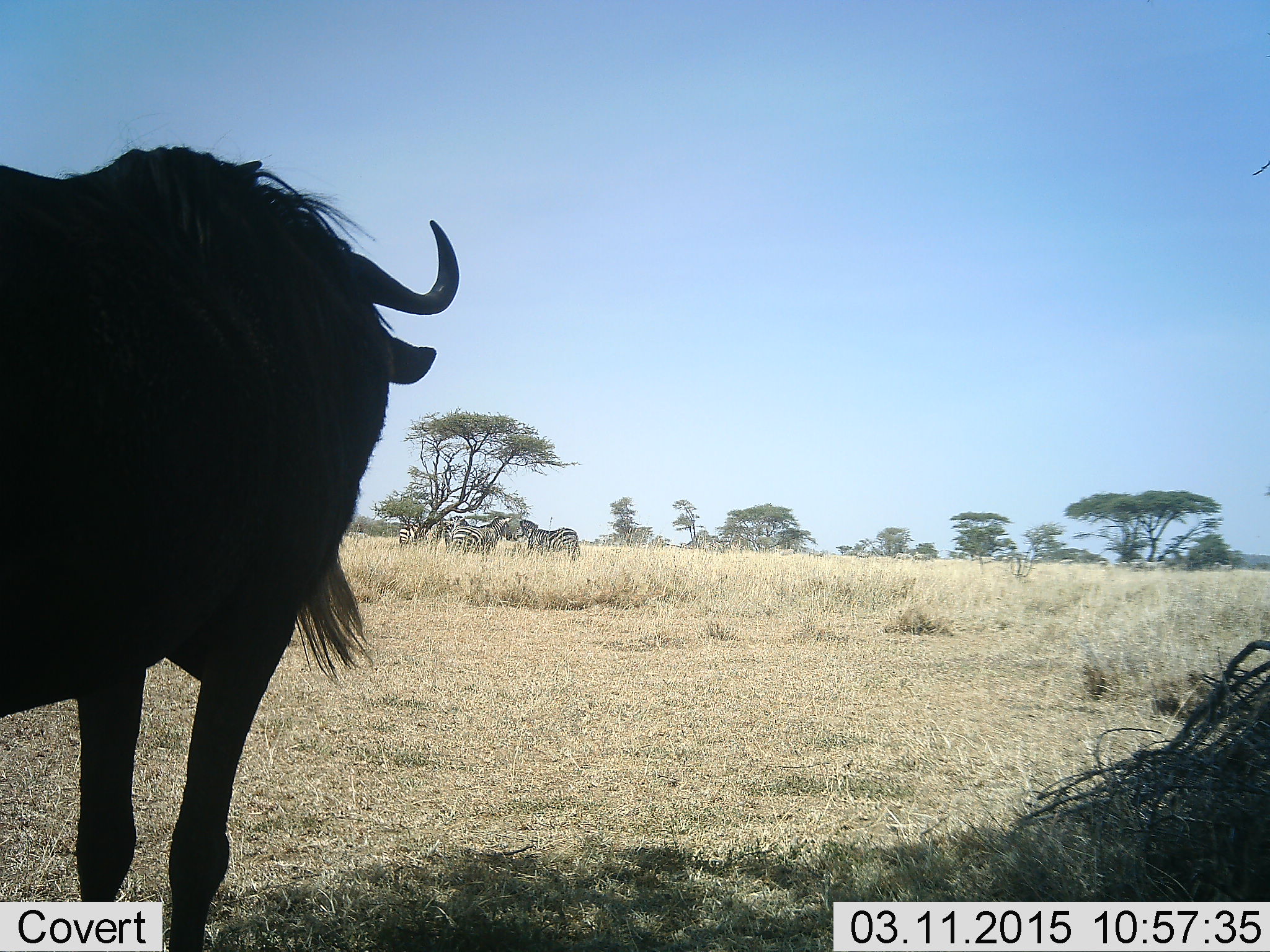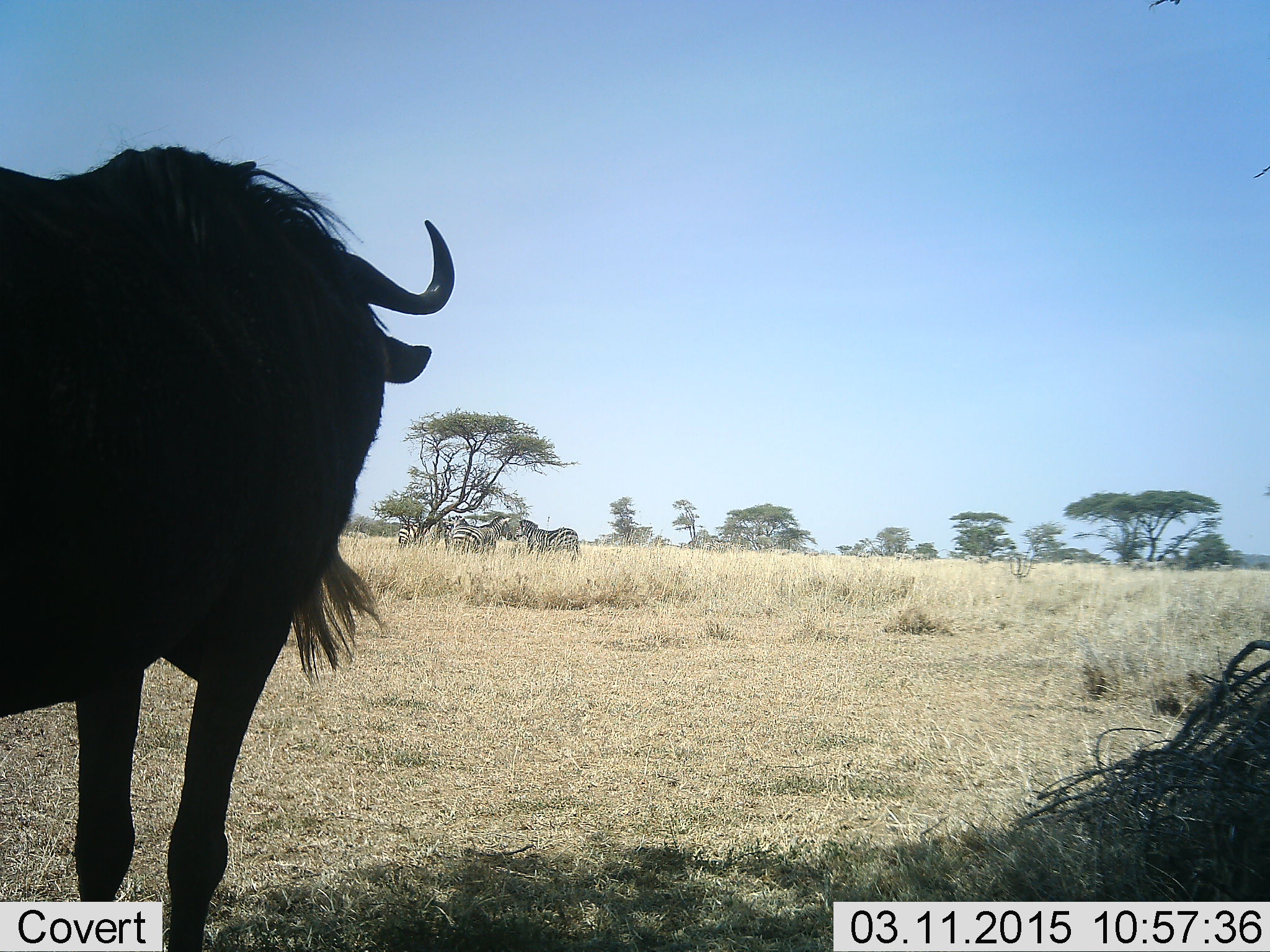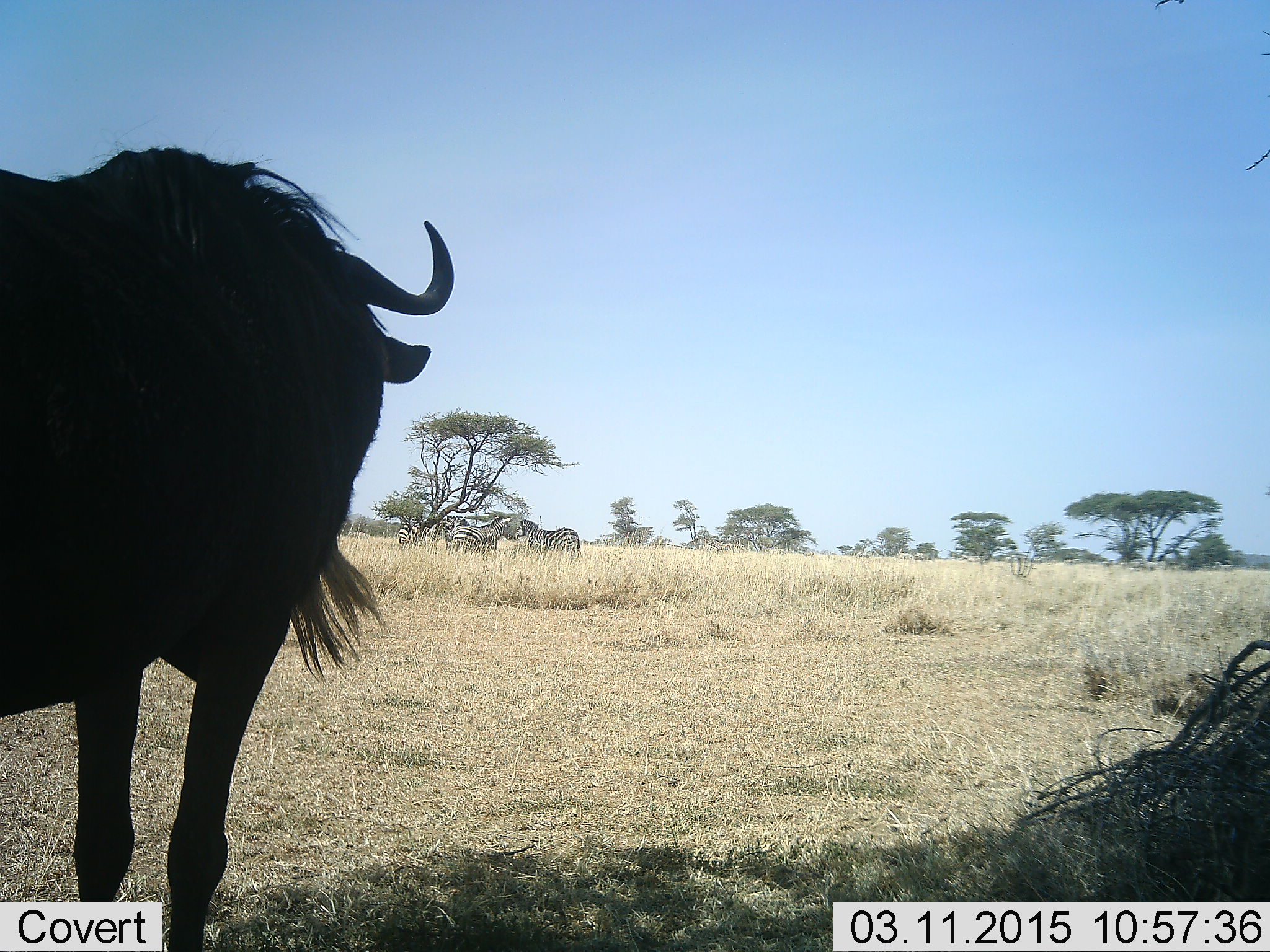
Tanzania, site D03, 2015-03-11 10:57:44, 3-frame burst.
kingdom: Animalia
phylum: Chordata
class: Mammalia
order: Artiodactyla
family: Bovidae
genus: Connochaetes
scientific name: Connochaetes taurinus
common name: blue wildebeest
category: wildebeest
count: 1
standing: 100%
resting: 0%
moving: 0%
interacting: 0%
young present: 0%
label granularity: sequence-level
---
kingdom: Animalia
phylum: Chordata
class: Mammalia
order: Perissodactyla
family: Equidae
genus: Equus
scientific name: Equus quagga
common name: plains zebra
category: zebra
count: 4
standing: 100%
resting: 0%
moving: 0%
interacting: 0%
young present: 0%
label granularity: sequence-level